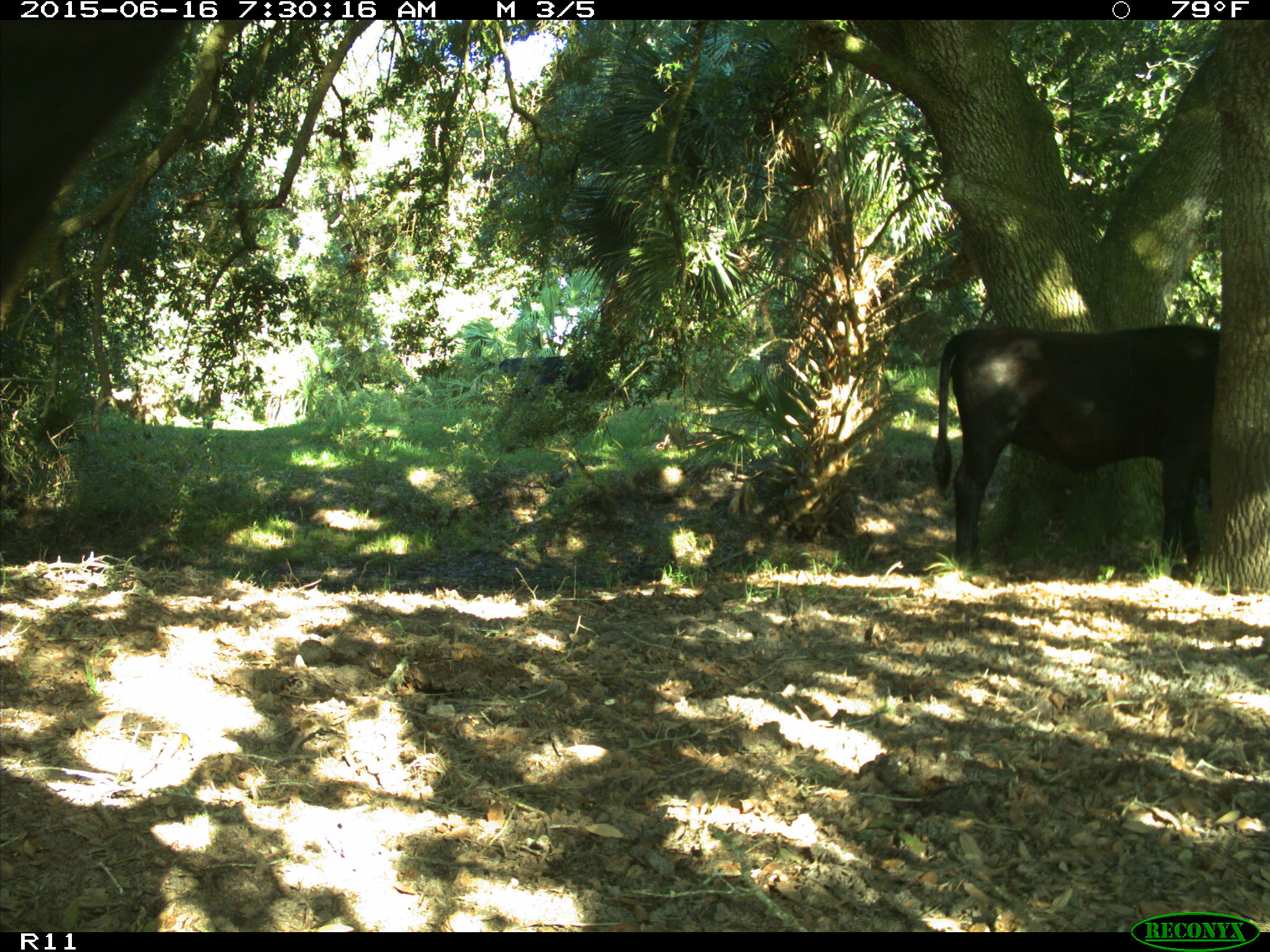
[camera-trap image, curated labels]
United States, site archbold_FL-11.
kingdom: Animalia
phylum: Chordata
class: Mammalia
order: Artiodactyla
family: Bovidae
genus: Bos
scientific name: Bos taurus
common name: domestic cow